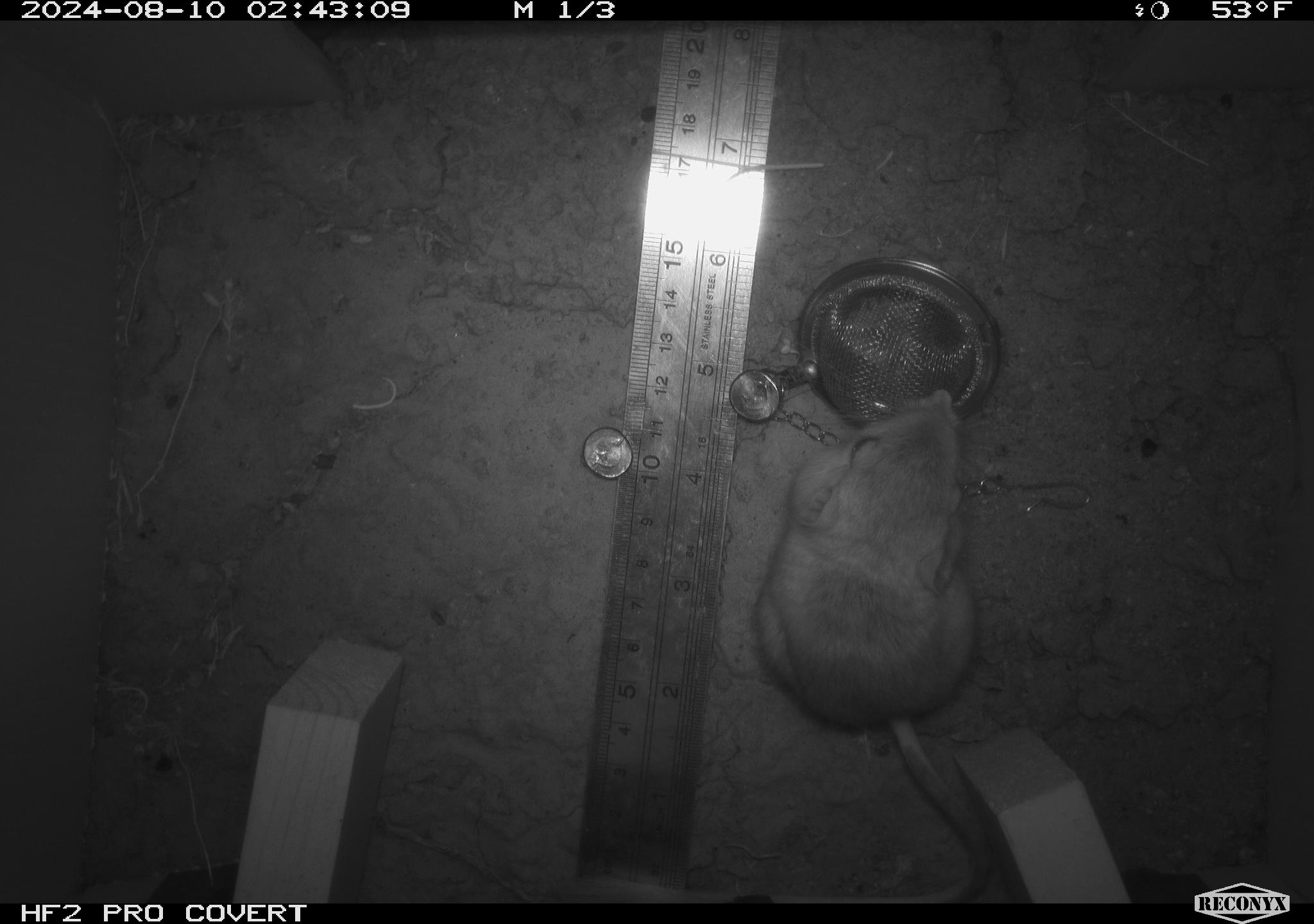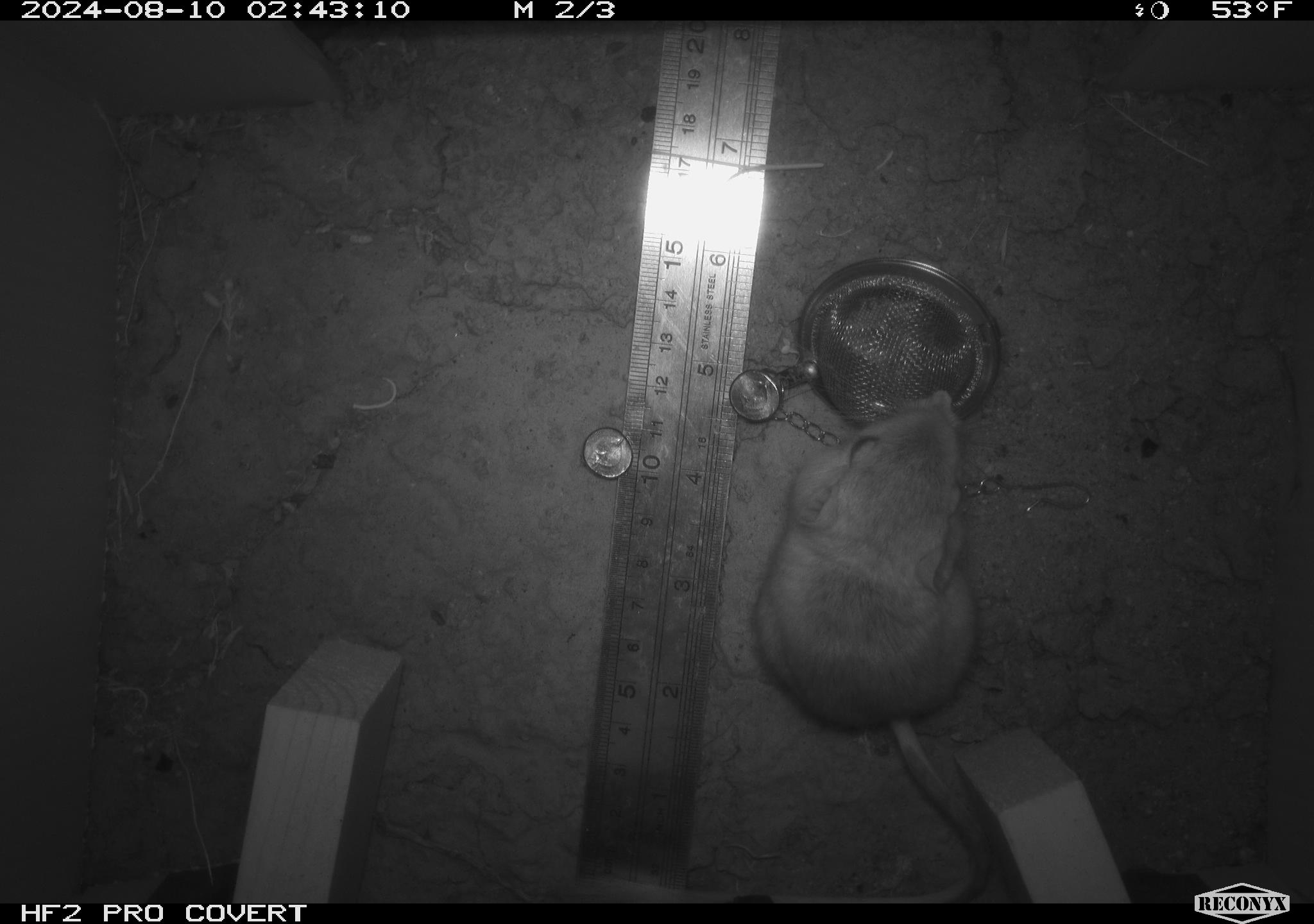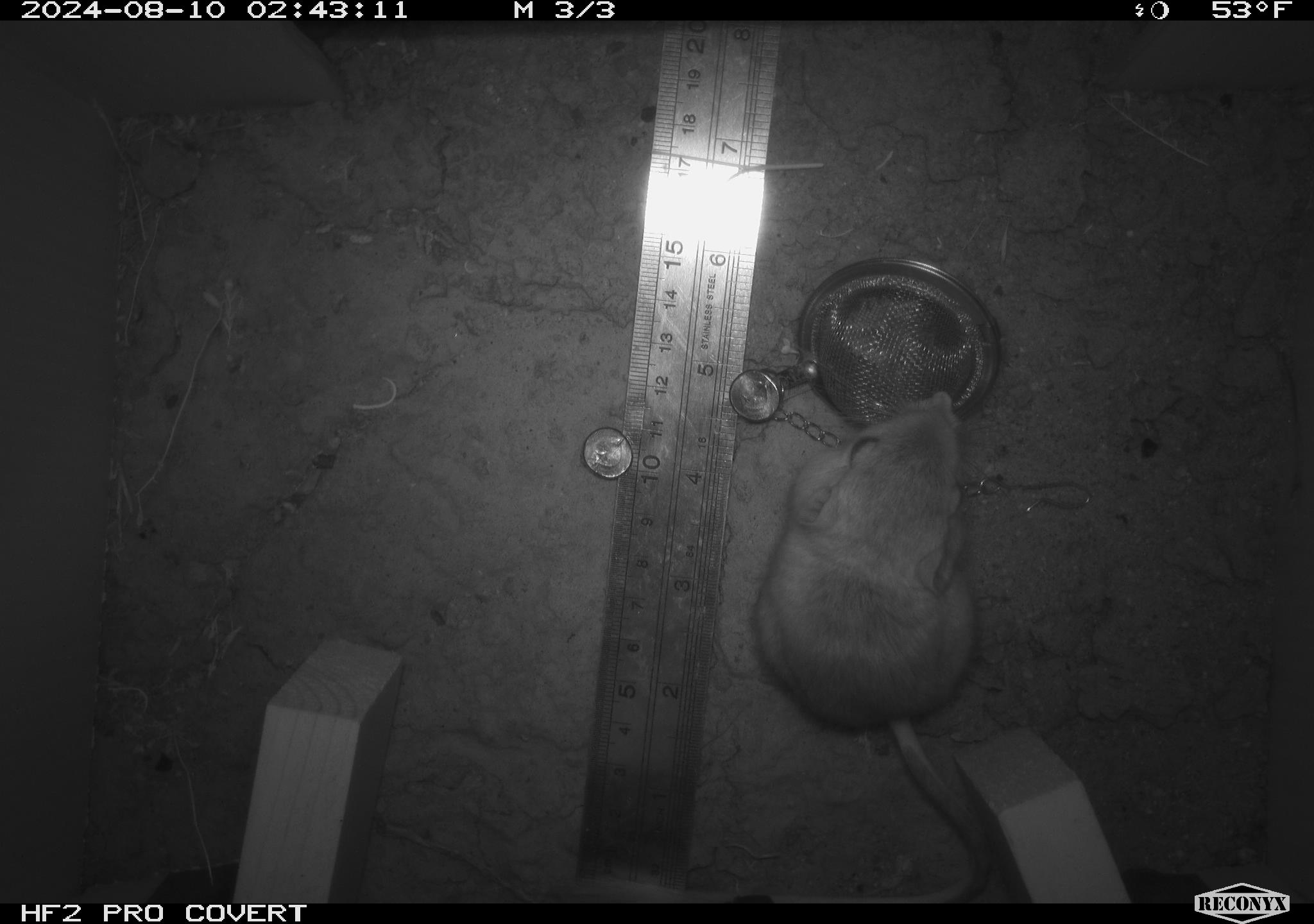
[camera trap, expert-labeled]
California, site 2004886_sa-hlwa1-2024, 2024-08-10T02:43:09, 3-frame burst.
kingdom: Animalia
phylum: Chordata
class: Mammalia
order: Rodentia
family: Heteromyidae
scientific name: Heteromyidae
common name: kangaroo rats and pocket mice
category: heteromyidae family